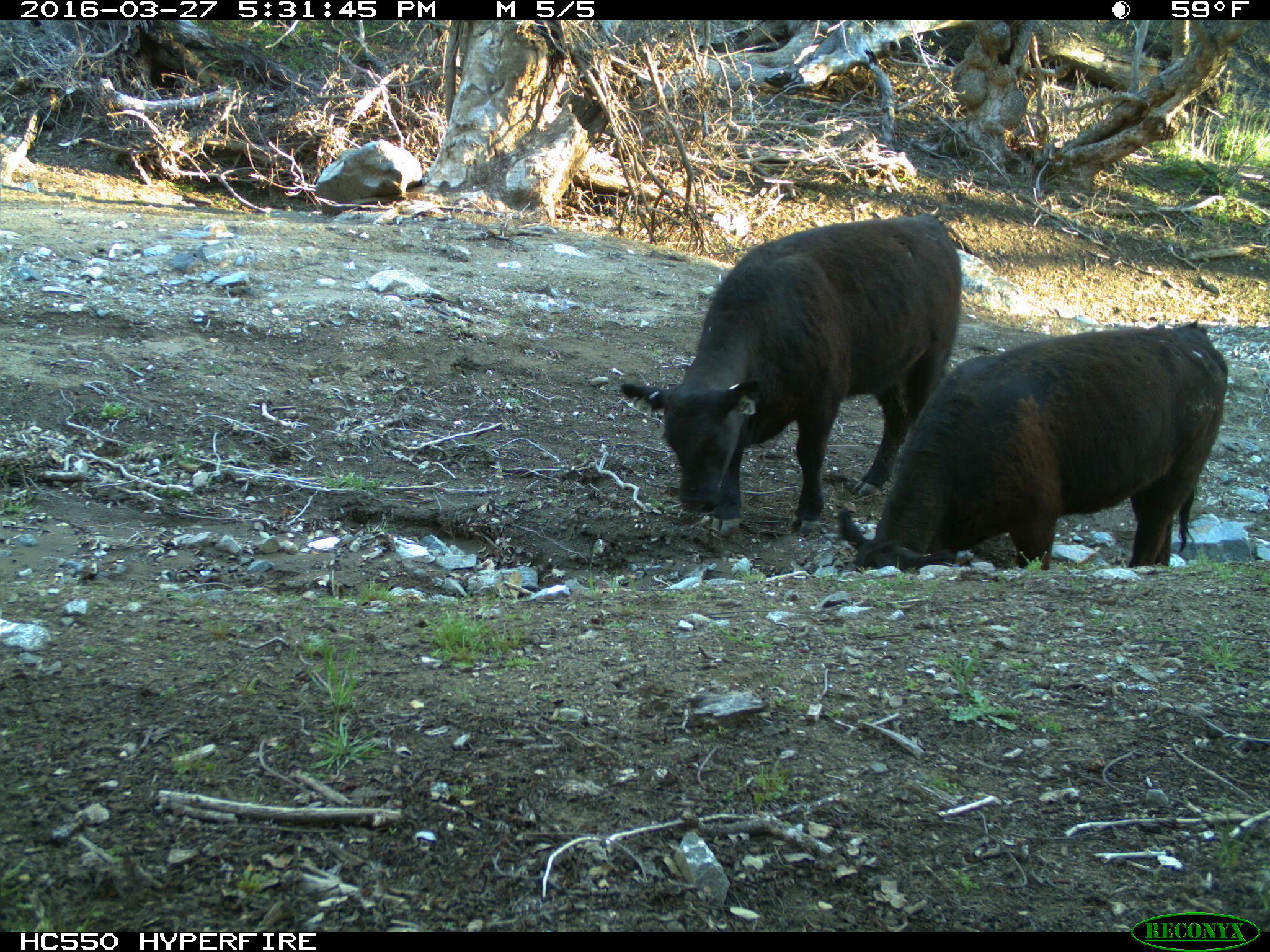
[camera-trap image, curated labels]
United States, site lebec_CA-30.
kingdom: Animalia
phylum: Chordata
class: Mammalia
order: Artiodactyla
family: Bovidae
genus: Bos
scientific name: Bos taurus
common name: domestic cow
Bos taurus (domestic cow).